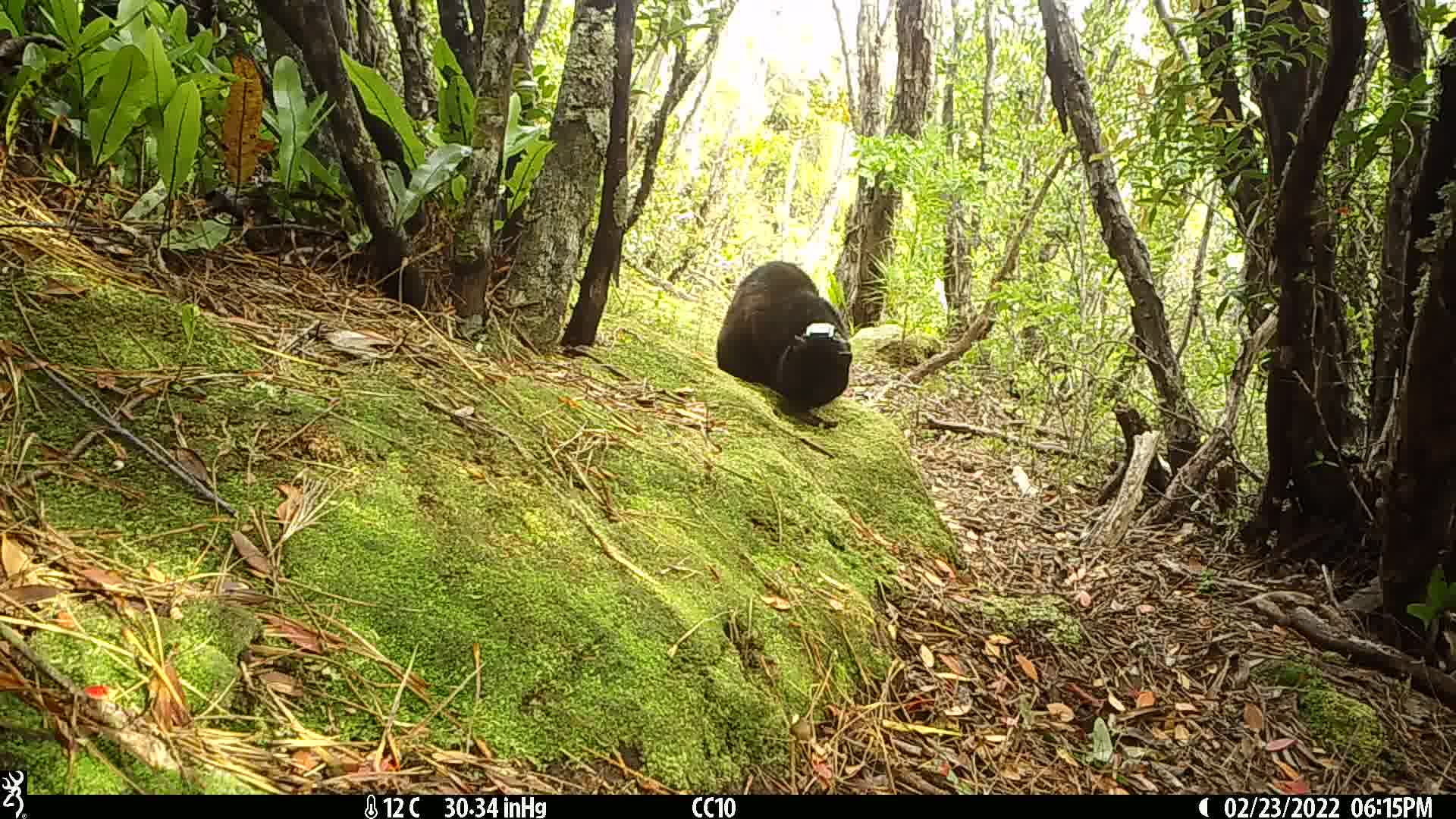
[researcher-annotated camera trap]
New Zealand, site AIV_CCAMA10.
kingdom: Animalia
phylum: Chordata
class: Mammalia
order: Carnivora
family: Felidae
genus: Felis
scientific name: Felis catus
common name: domestic cat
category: cat